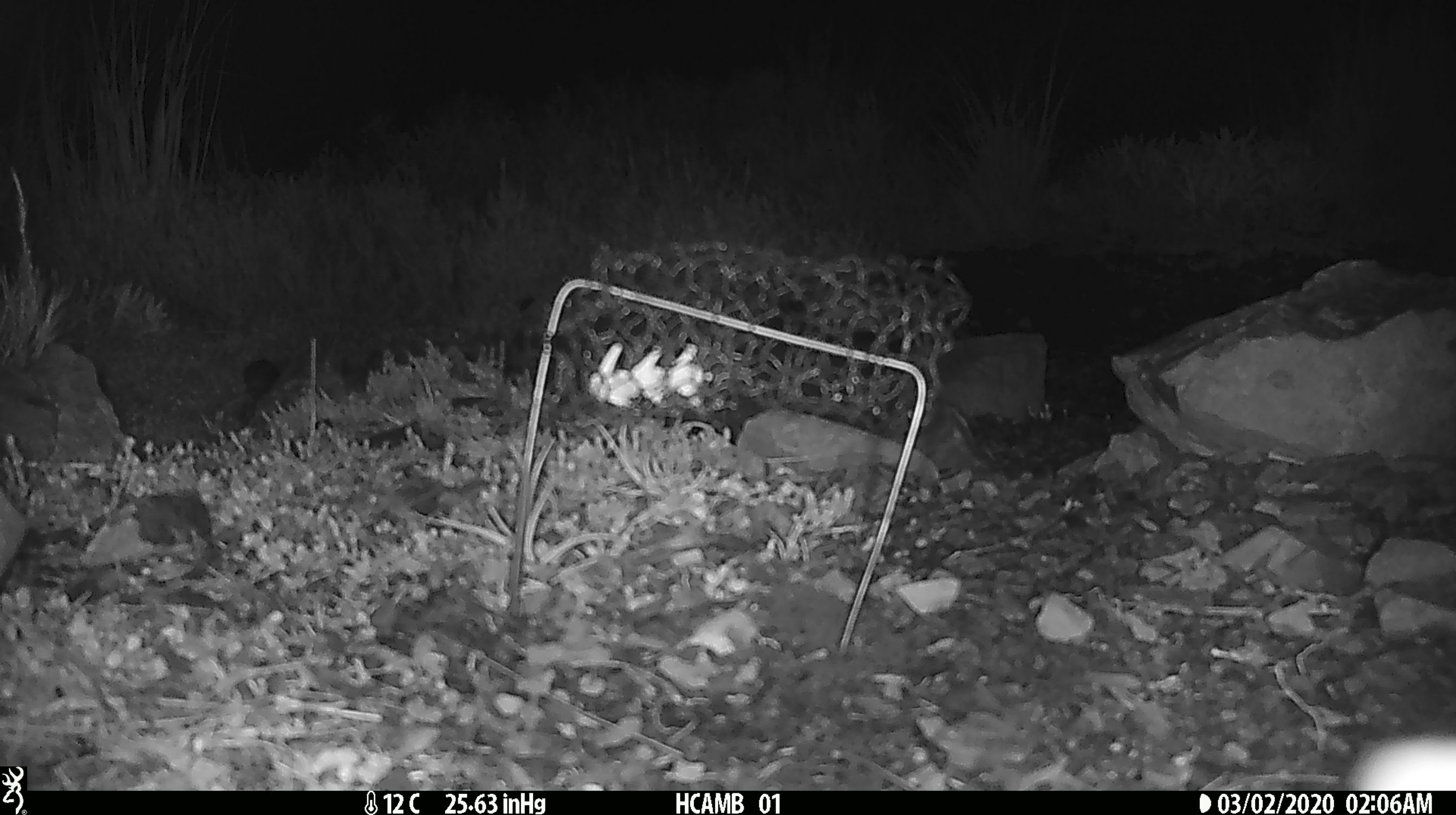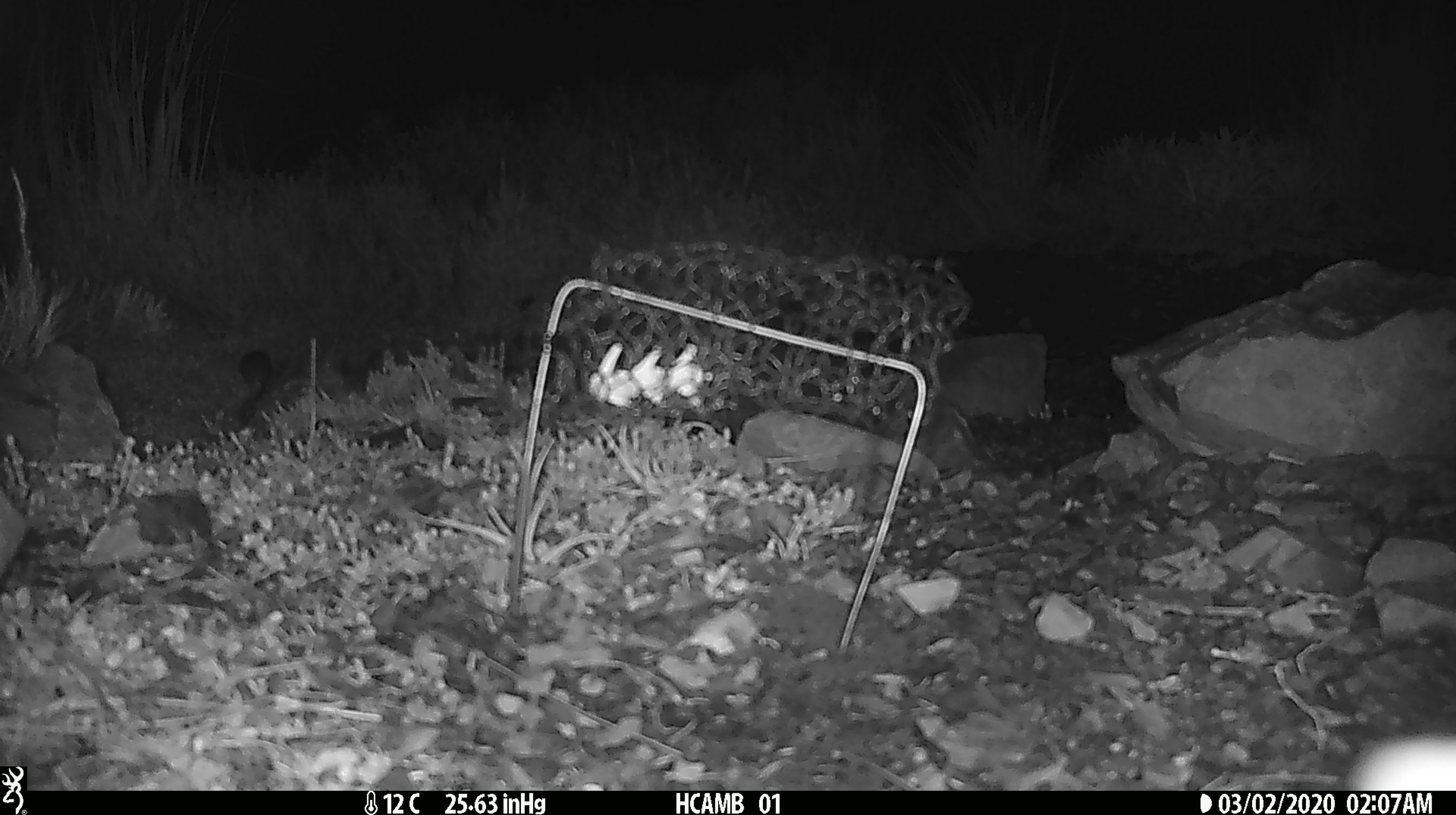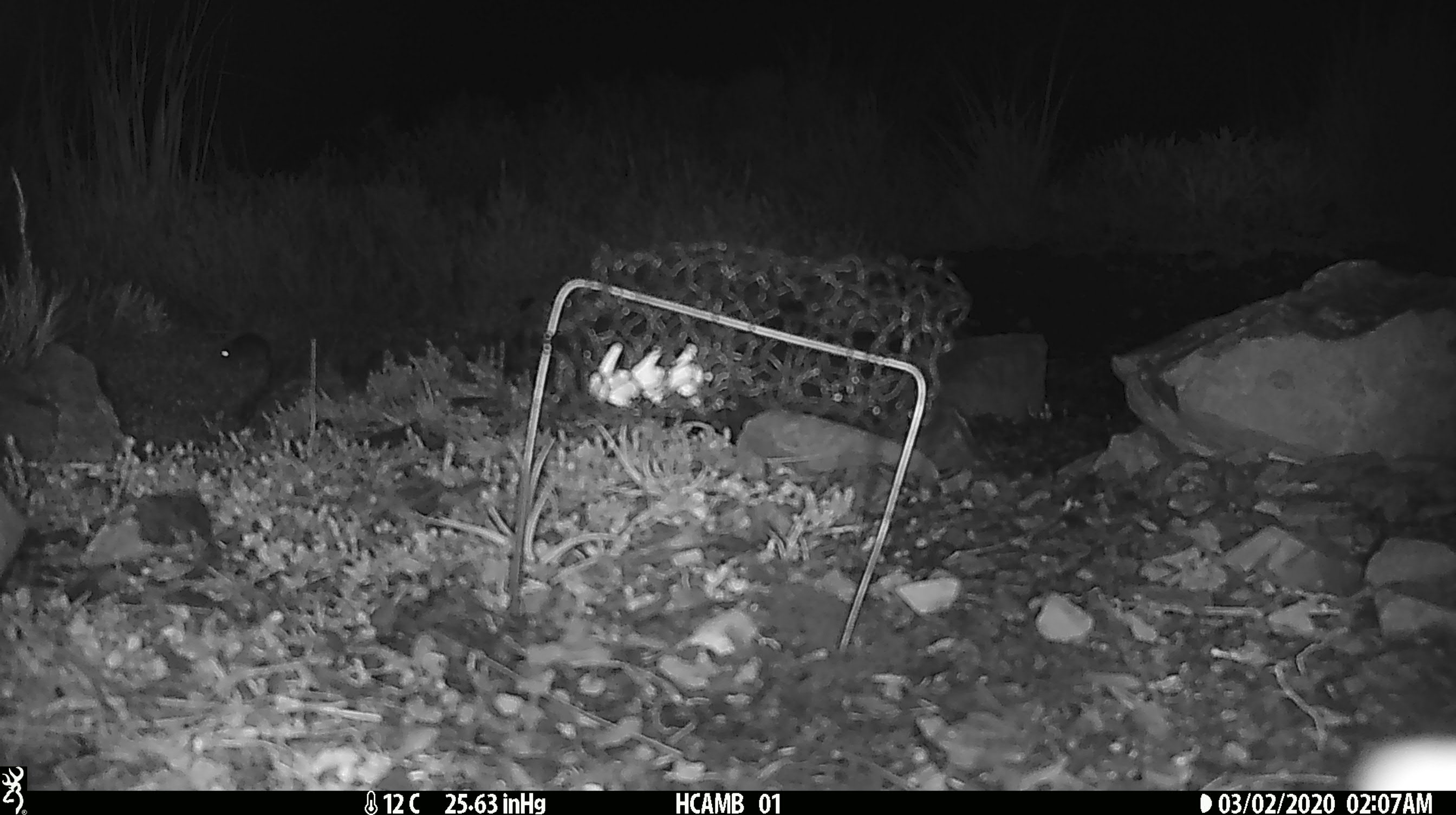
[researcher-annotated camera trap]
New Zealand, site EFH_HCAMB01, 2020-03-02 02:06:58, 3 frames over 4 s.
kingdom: Animalia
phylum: Chordata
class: Mammalia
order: Rodentia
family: Muridae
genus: Mus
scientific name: Mus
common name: mouse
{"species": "mouse (Mus)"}